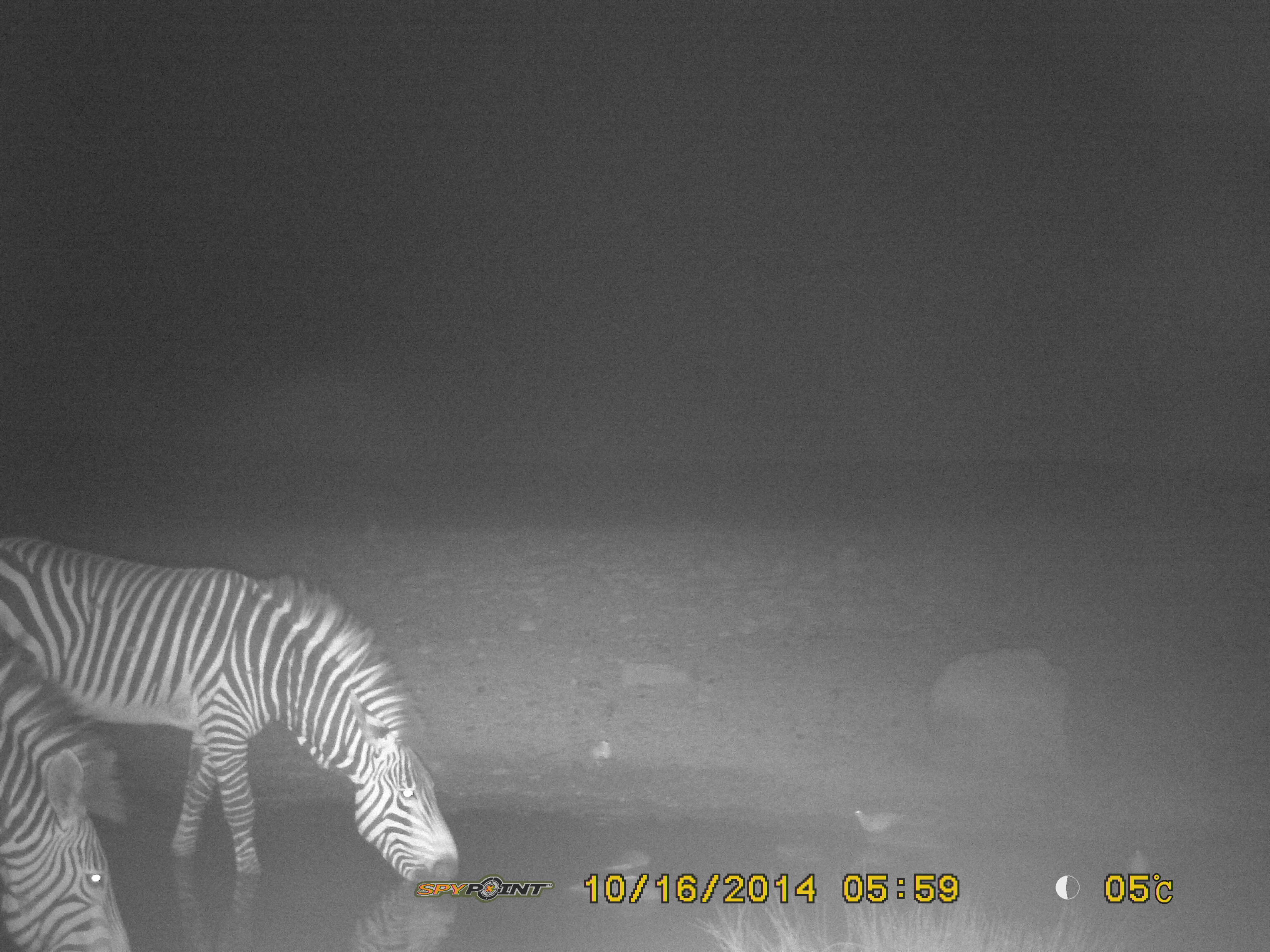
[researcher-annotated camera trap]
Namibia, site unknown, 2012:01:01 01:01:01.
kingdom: Animalia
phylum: Chordata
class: Mammalia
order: Perissodactyla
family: Equidae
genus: Equus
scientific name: Equus zebra hartmannae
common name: hartmann's mountain zebra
Equus zebra hartmannae (hartmann's mountain zebra).